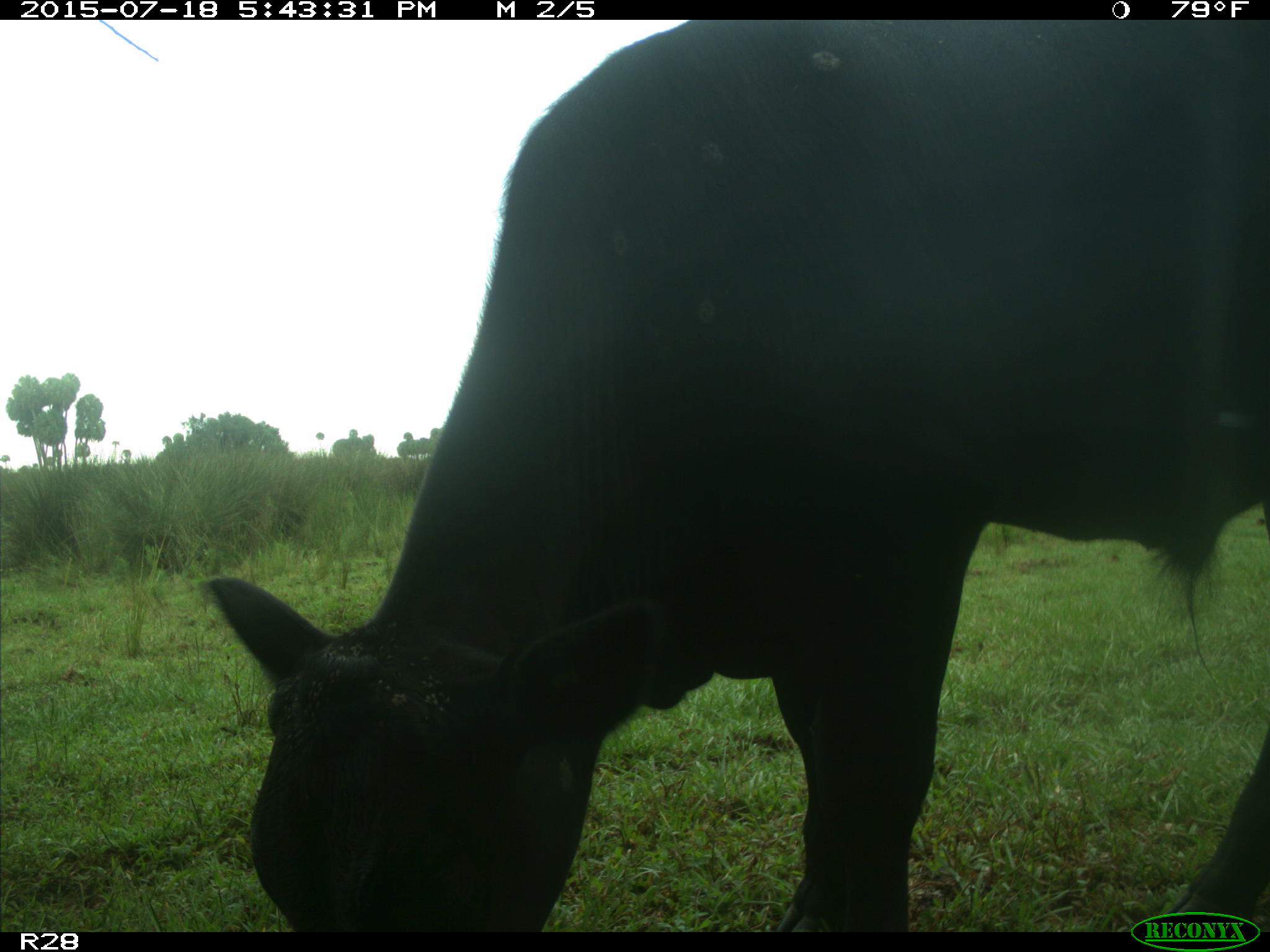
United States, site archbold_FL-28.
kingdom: Animalia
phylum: Chordata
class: Mammalia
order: Artiodactyla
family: Bovidae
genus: Bos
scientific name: Bos taurus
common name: domestic cow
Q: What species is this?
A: Bos taurus (domestic cow).